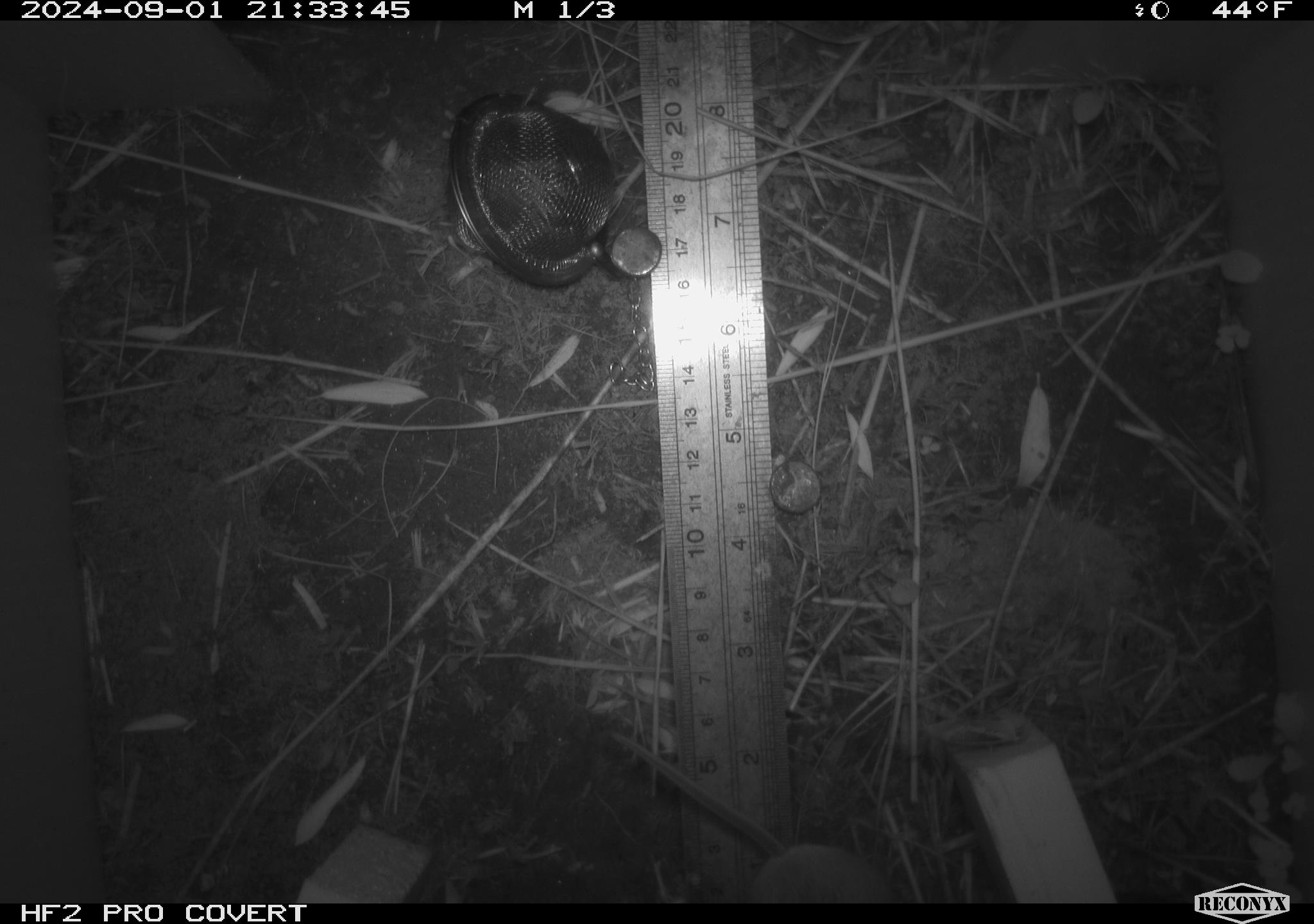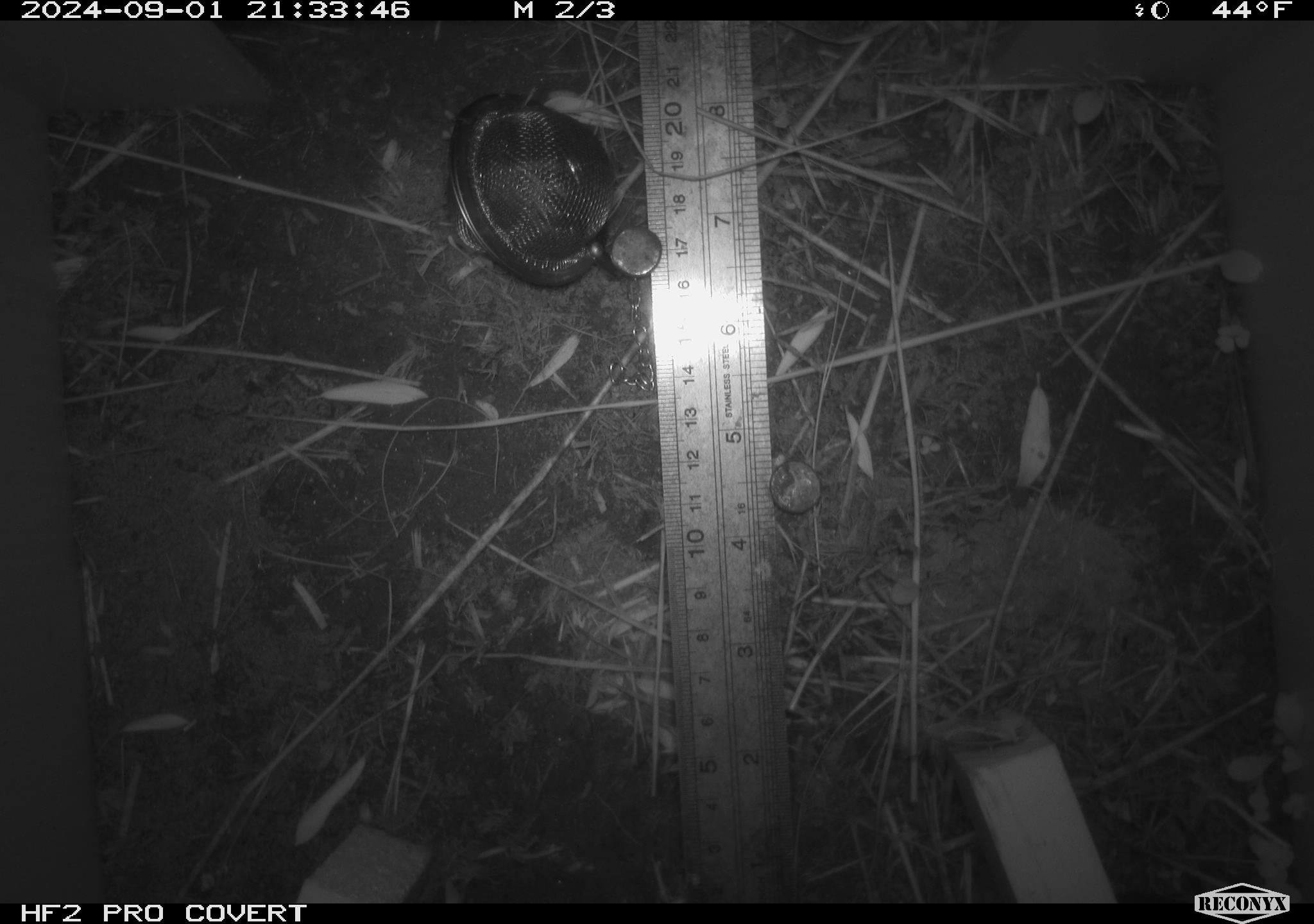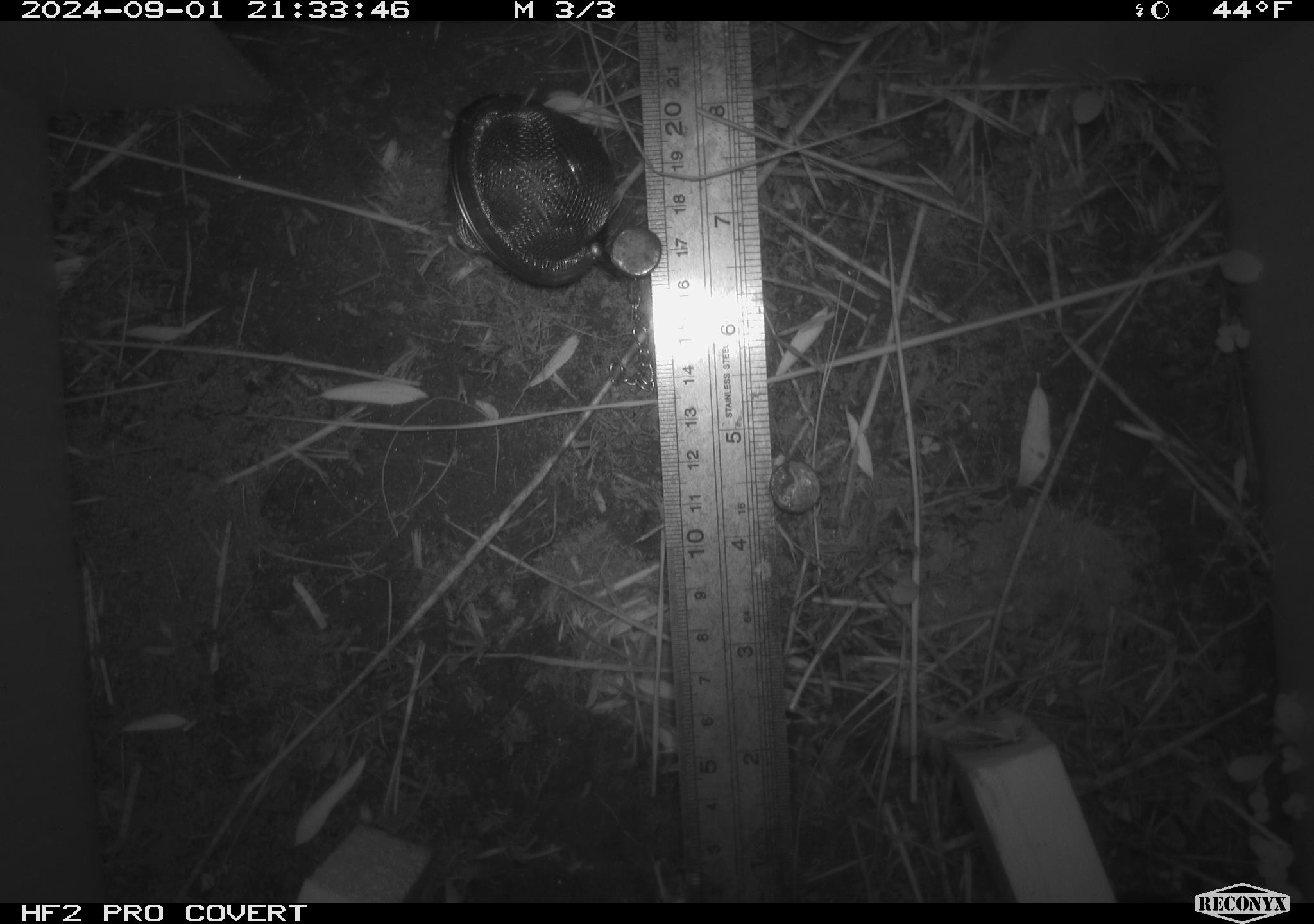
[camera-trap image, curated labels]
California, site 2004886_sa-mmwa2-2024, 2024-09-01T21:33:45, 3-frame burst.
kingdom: Animalia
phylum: Chordata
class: Mammalia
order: Rodentia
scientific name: Rodentia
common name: mouse species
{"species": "mouse species (Rodentia)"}